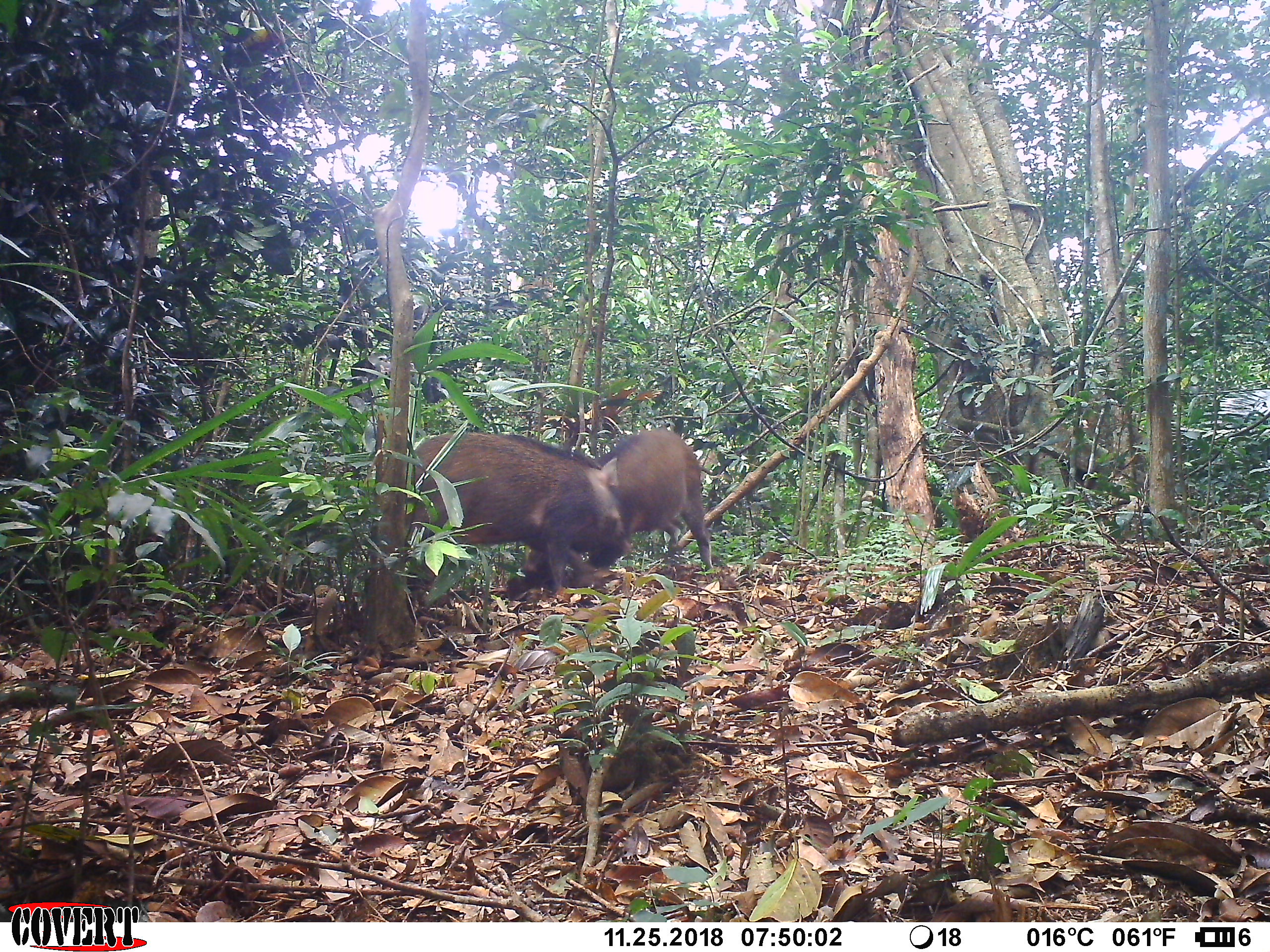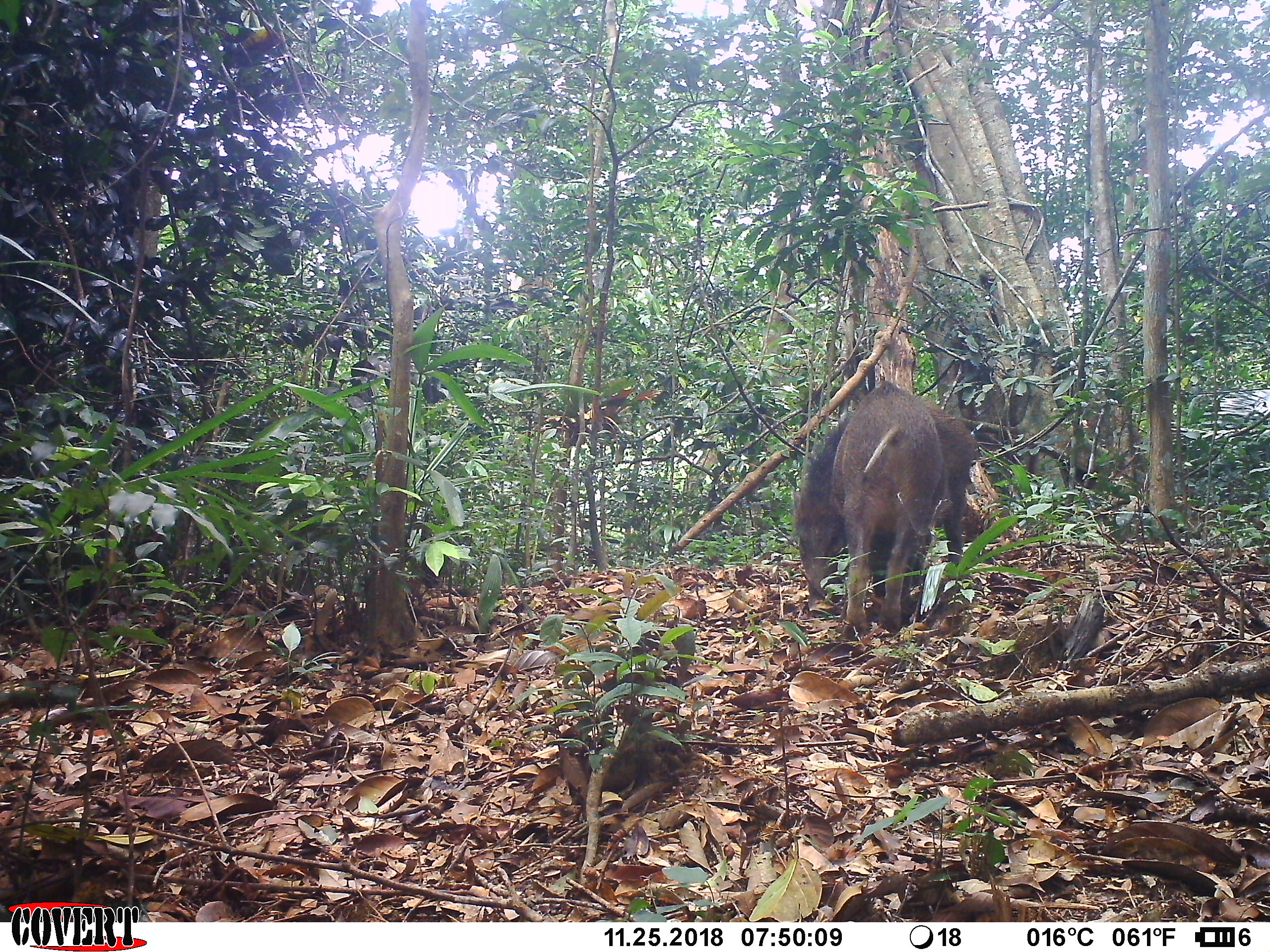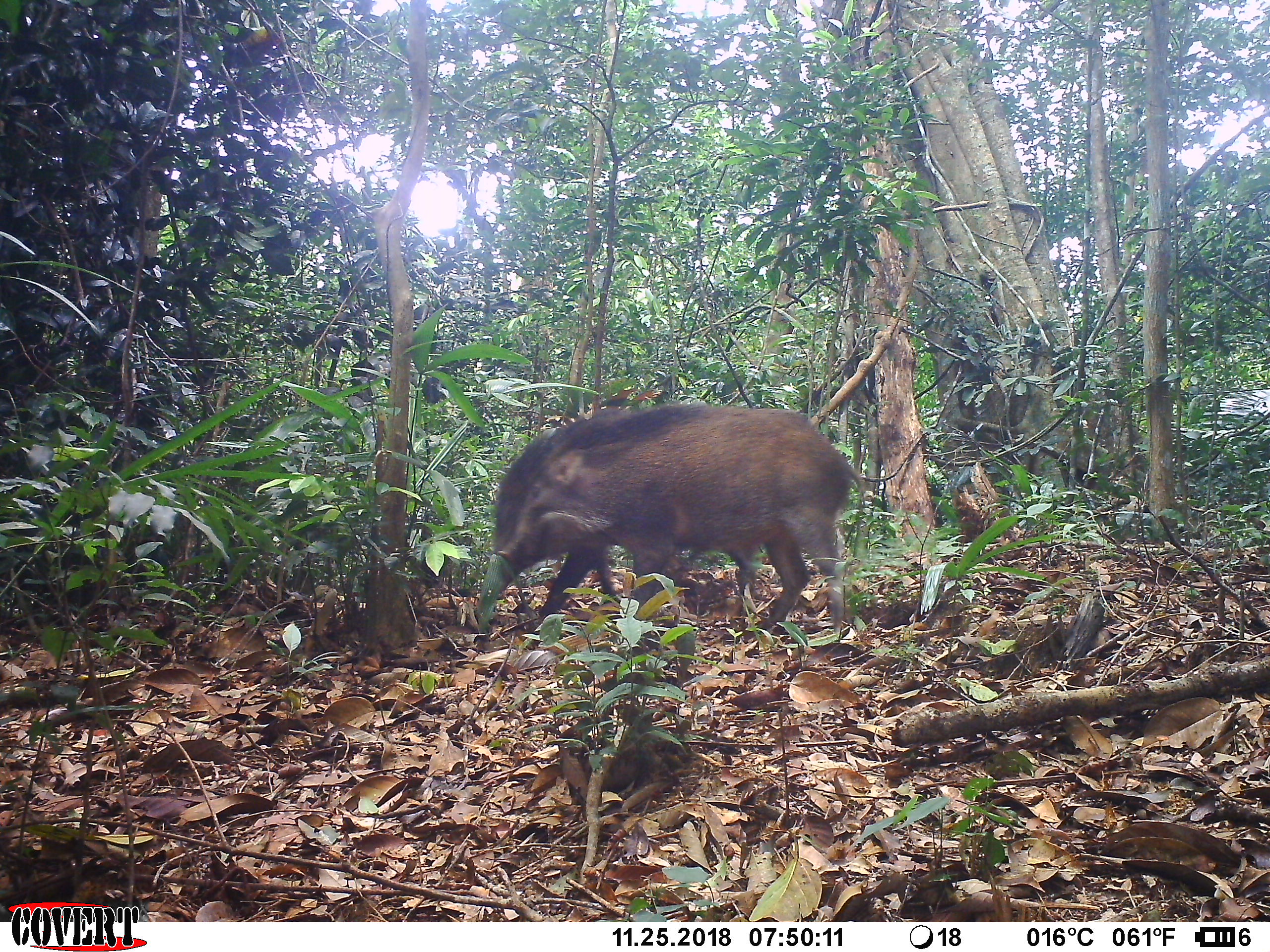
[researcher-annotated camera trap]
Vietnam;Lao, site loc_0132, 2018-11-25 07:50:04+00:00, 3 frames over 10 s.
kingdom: Animalia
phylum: Chordata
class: Mammalia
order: Artiodactyla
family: Suidae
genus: Sus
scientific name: Sus scrofa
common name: eurasian wild pig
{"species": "eurasian wild pig (Sus scrofa)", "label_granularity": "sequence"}